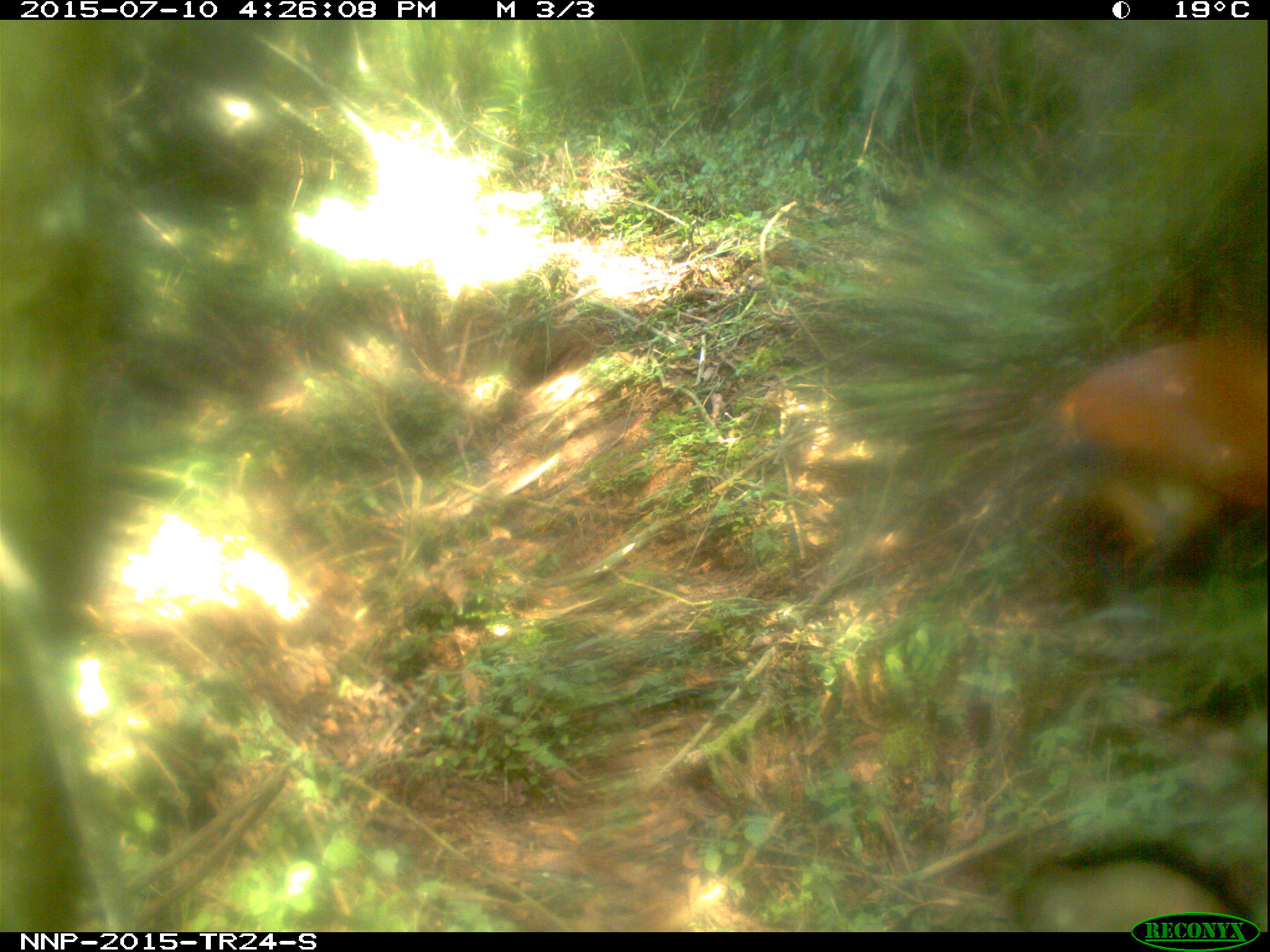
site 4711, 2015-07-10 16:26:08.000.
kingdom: Animalia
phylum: Chordata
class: Mammalia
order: Artiodactyla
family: Bovidae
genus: Cephalophus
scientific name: Cephalophus nigrifrons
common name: black-fronted duiker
Cephalophus nigrifrons (black-fronted duiker), count 1.